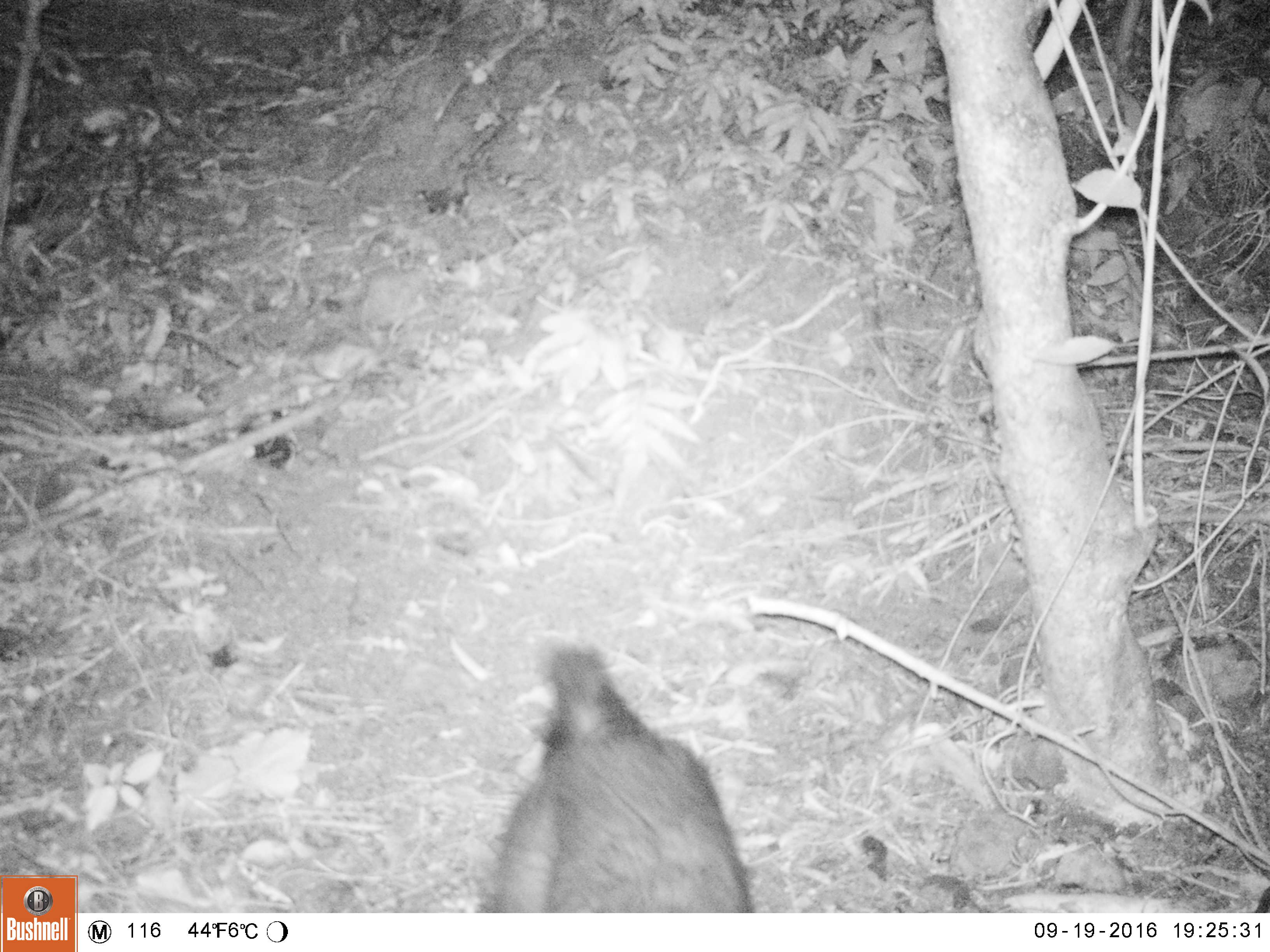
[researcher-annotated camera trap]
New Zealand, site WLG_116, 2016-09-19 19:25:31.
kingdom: Animalia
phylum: Chordata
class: Mammalia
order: Diprotodontia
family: Phalangeridae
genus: Trichosurus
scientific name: Trichosurus vulpecula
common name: common brushtail possum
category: possum